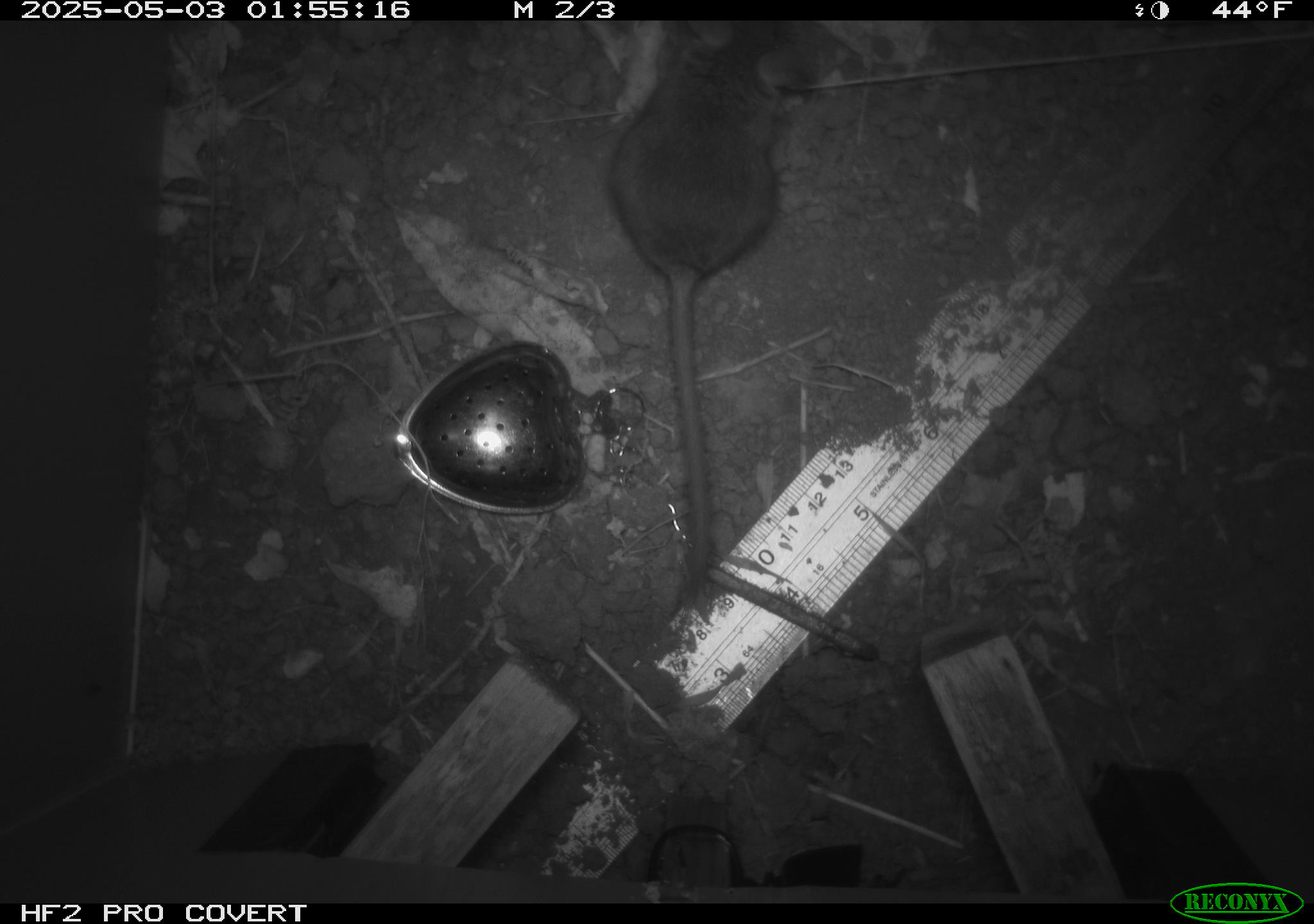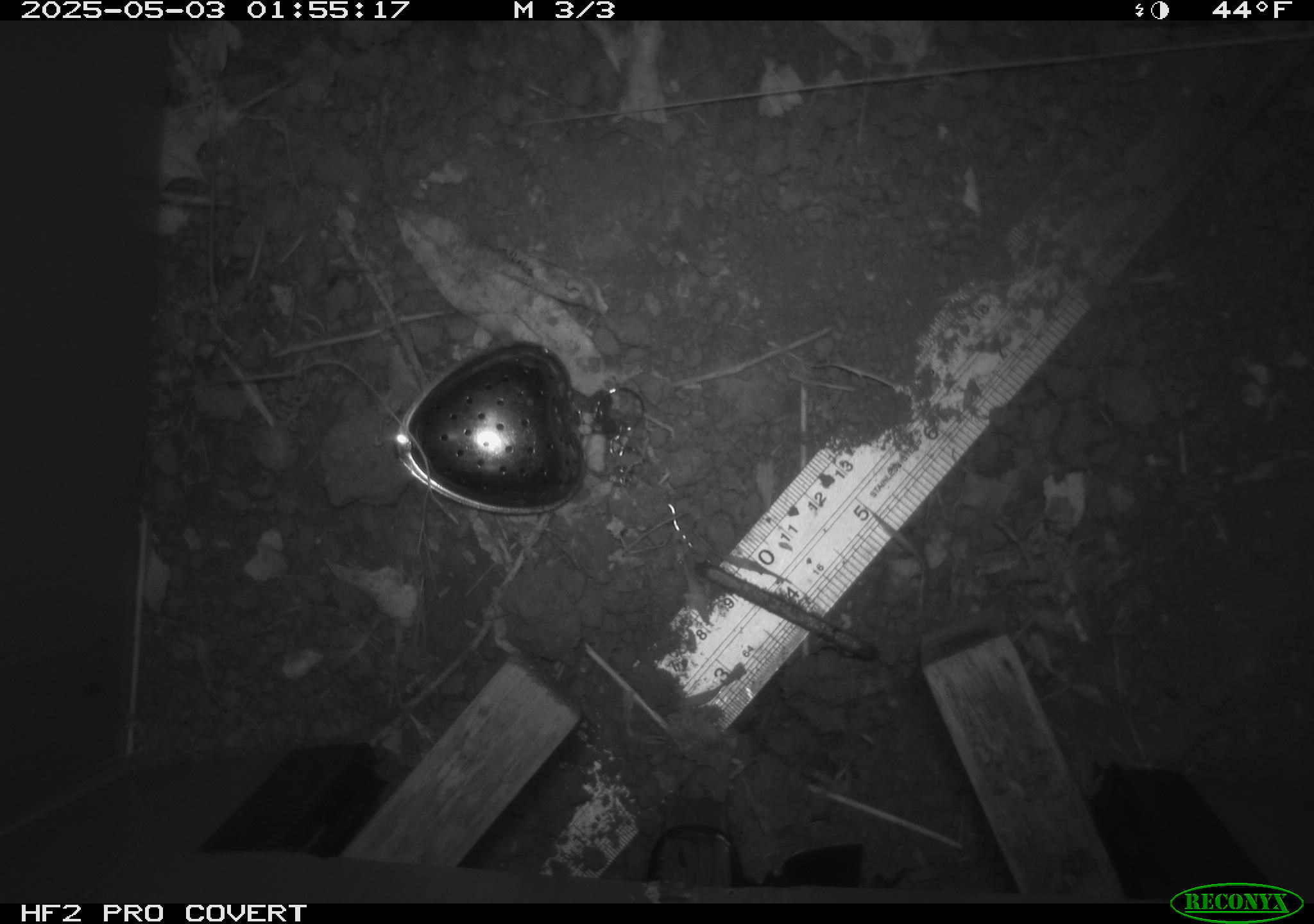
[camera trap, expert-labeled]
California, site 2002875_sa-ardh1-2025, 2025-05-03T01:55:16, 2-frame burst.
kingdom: Animalia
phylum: Chordata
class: Mammalia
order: Rodentia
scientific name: Rodentia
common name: mouse species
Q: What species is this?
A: Mouse species (Rodentia).